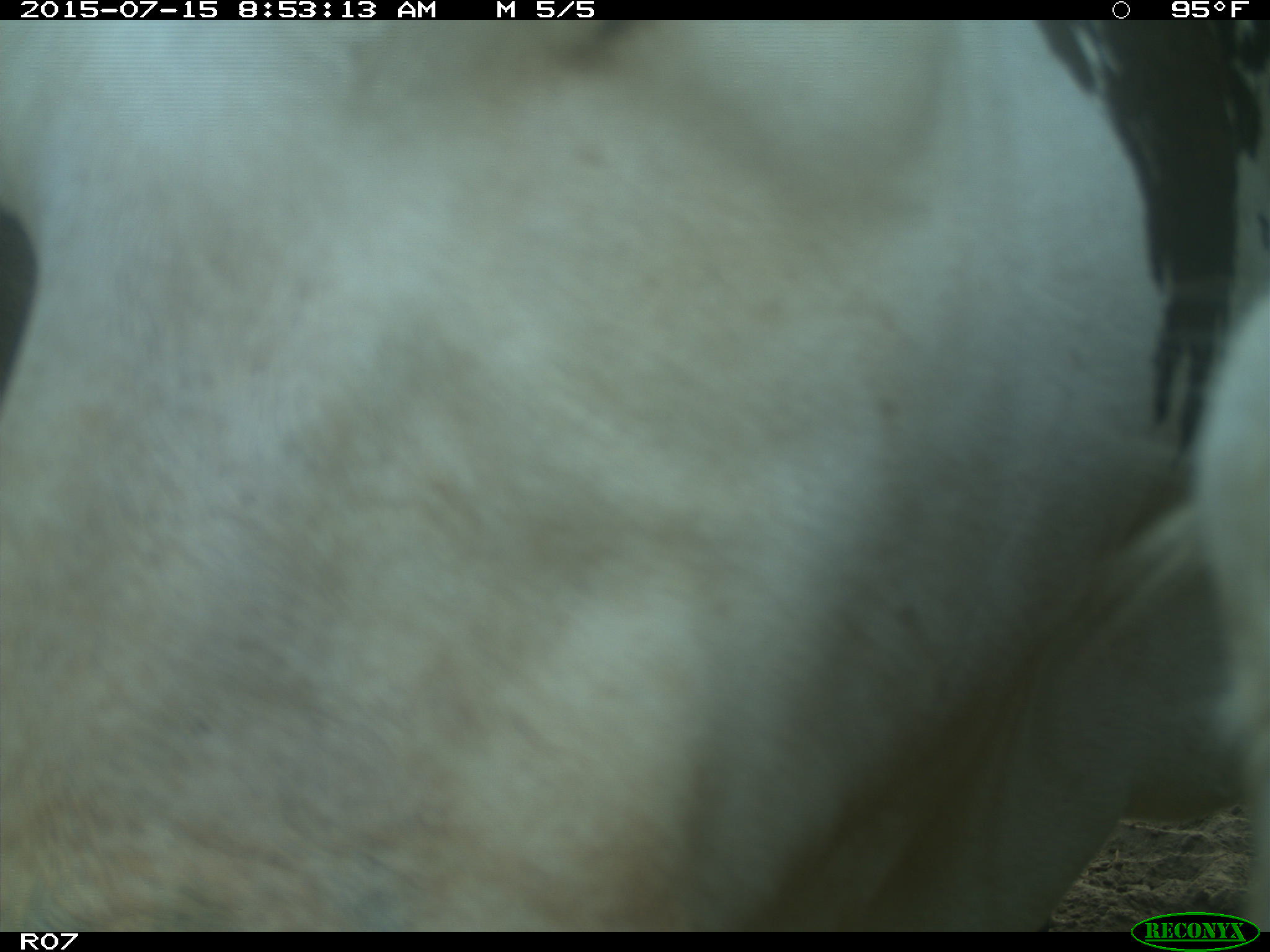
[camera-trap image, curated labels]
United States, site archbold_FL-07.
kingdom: Animalia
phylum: Chordata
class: Mammalia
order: Artiodactyla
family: Bovidae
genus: Bos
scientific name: Bos taurus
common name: domestic cow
Bos taurus (domestic cow).